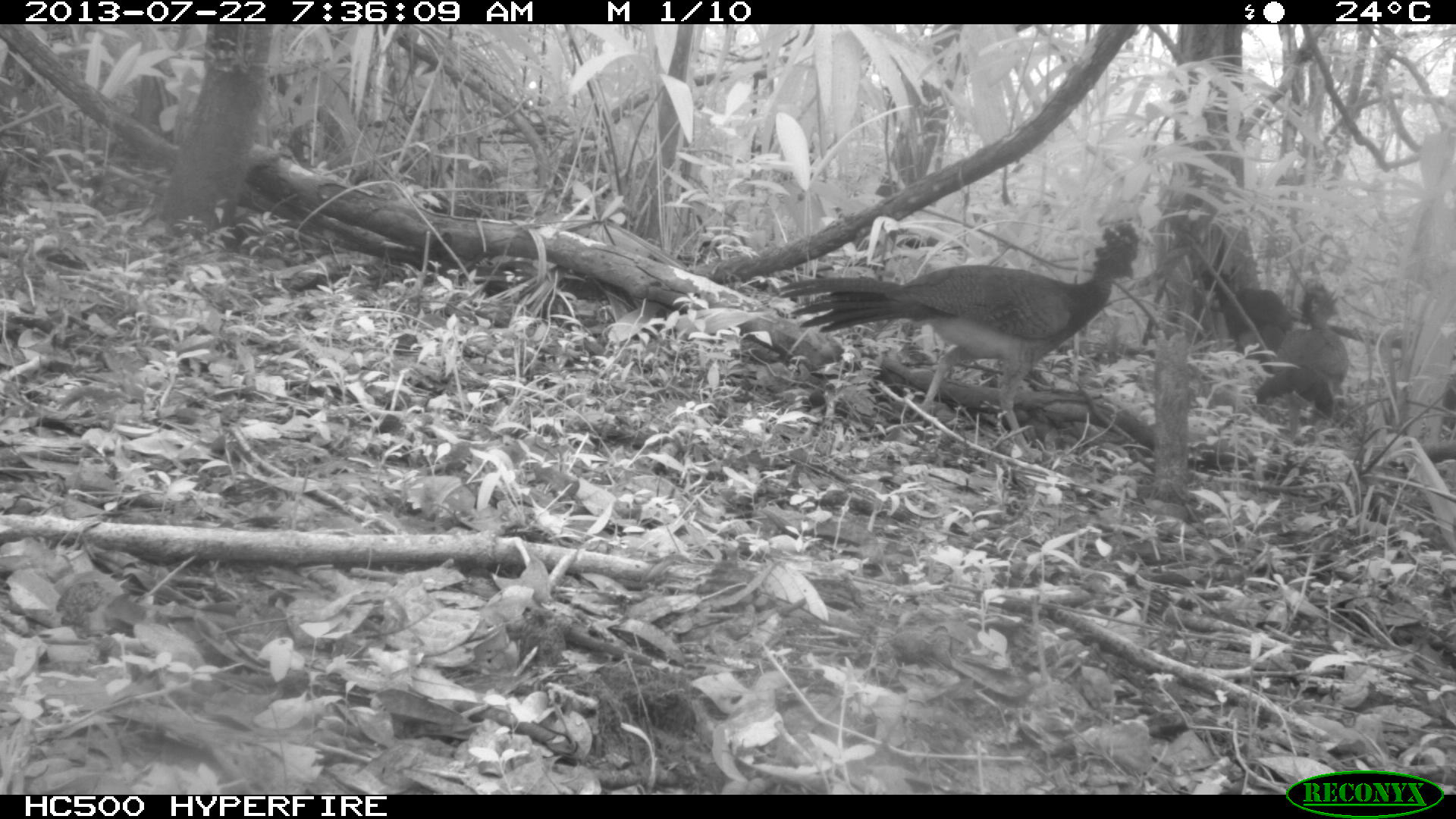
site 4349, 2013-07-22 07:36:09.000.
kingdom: Animalia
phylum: Chordata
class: Aves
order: Galliformes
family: Cracidae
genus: Crax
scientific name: Crax rubra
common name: great curassow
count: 3